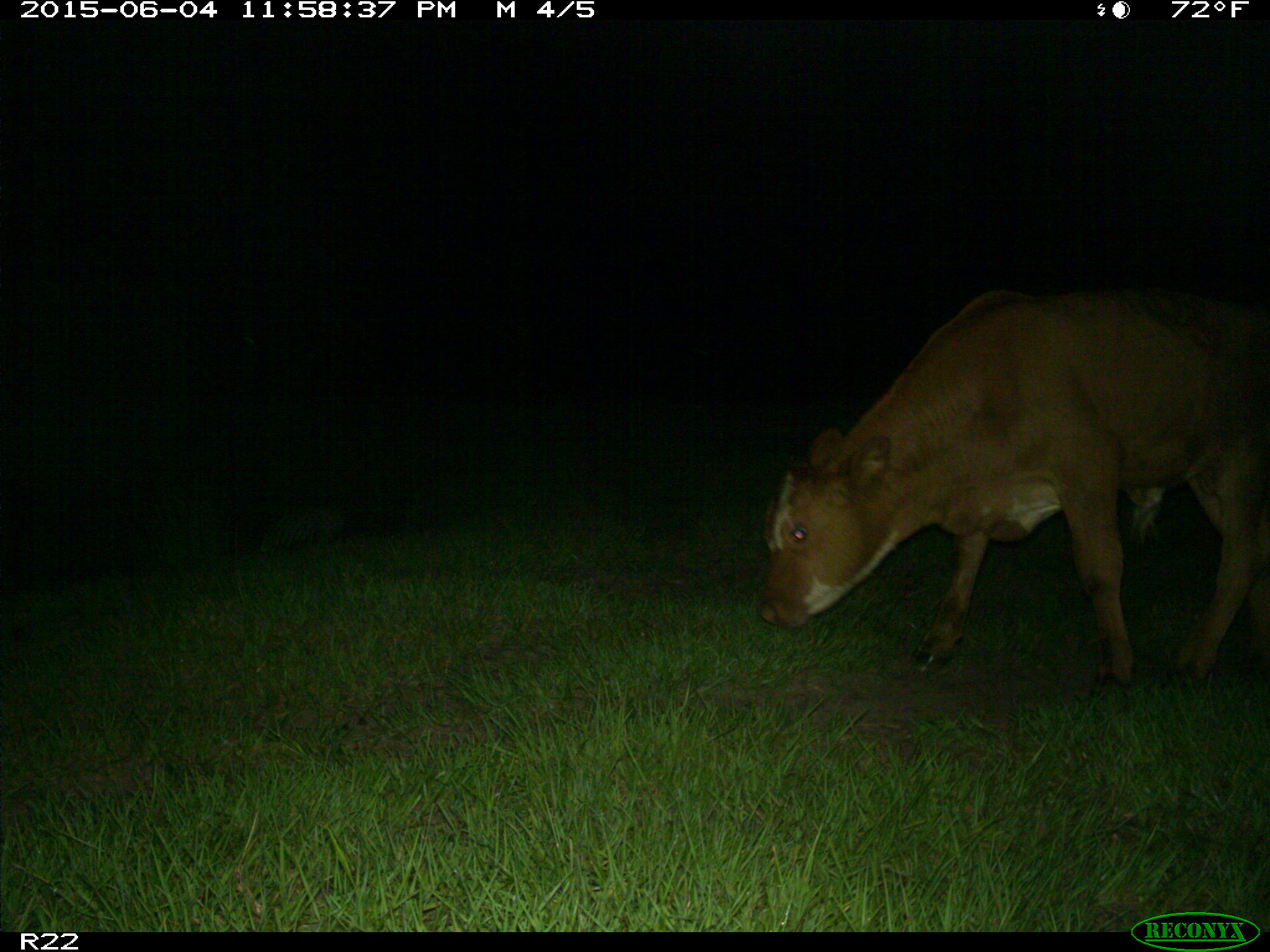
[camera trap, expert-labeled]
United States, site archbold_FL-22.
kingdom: Animalia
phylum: Chordata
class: Mammalia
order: Artiodactyla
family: Bovidae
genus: Bos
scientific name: Bos taurus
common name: domestic cow